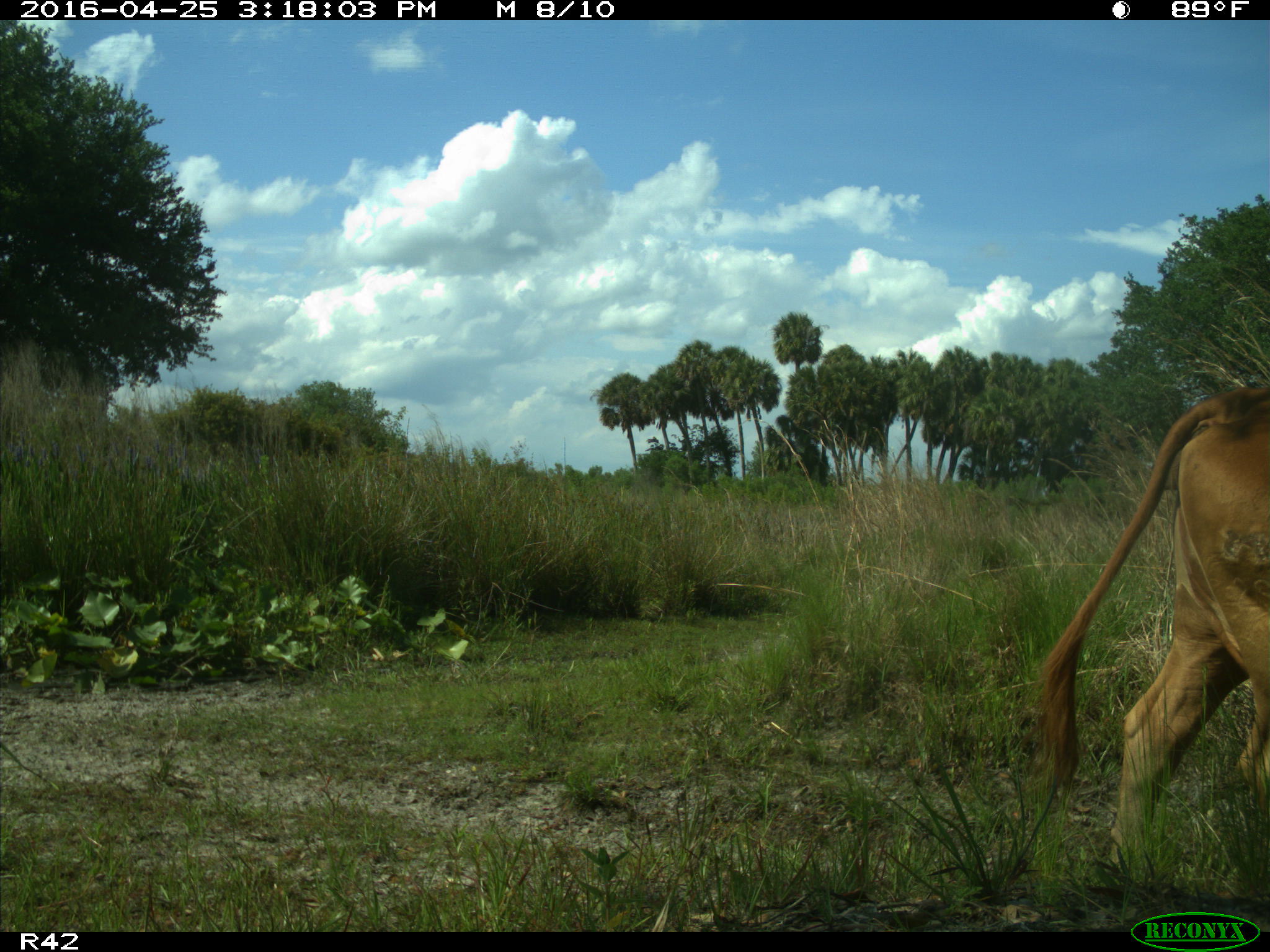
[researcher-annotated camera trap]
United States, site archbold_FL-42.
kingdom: Animalia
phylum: Chordata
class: Mammalia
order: Artiodactyla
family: Bovidae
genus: Bos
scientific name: Bos taurus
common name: domestic cow